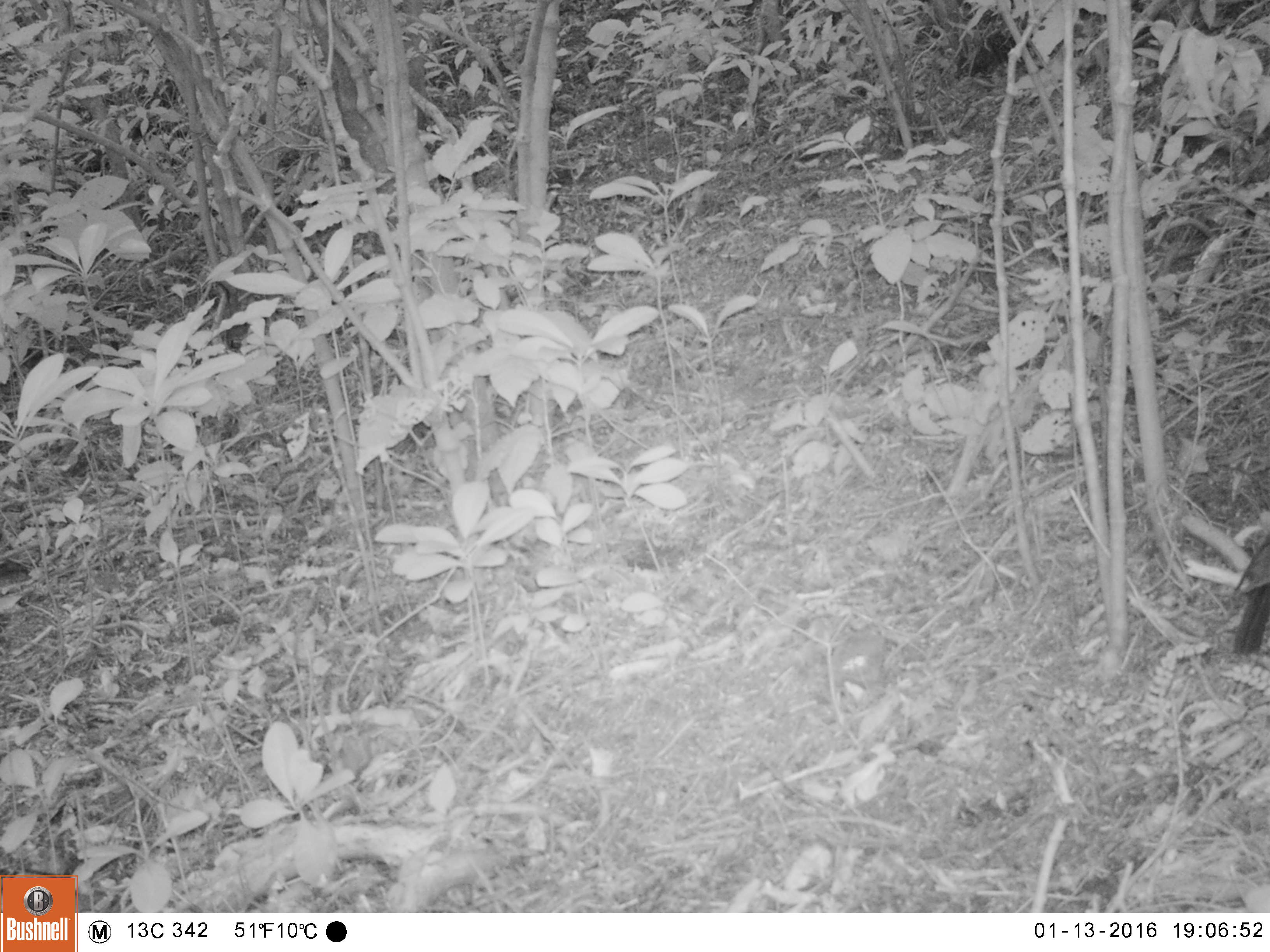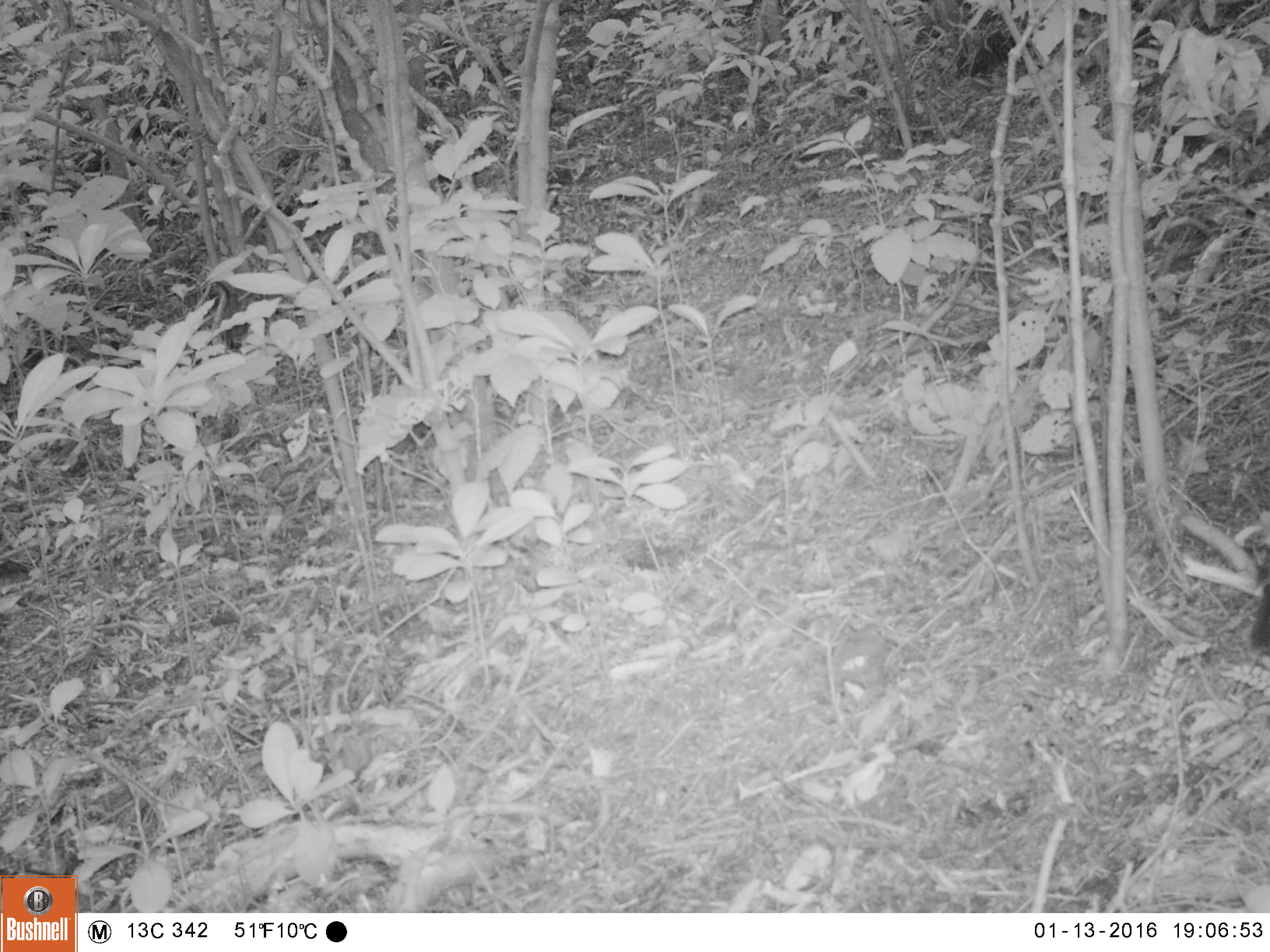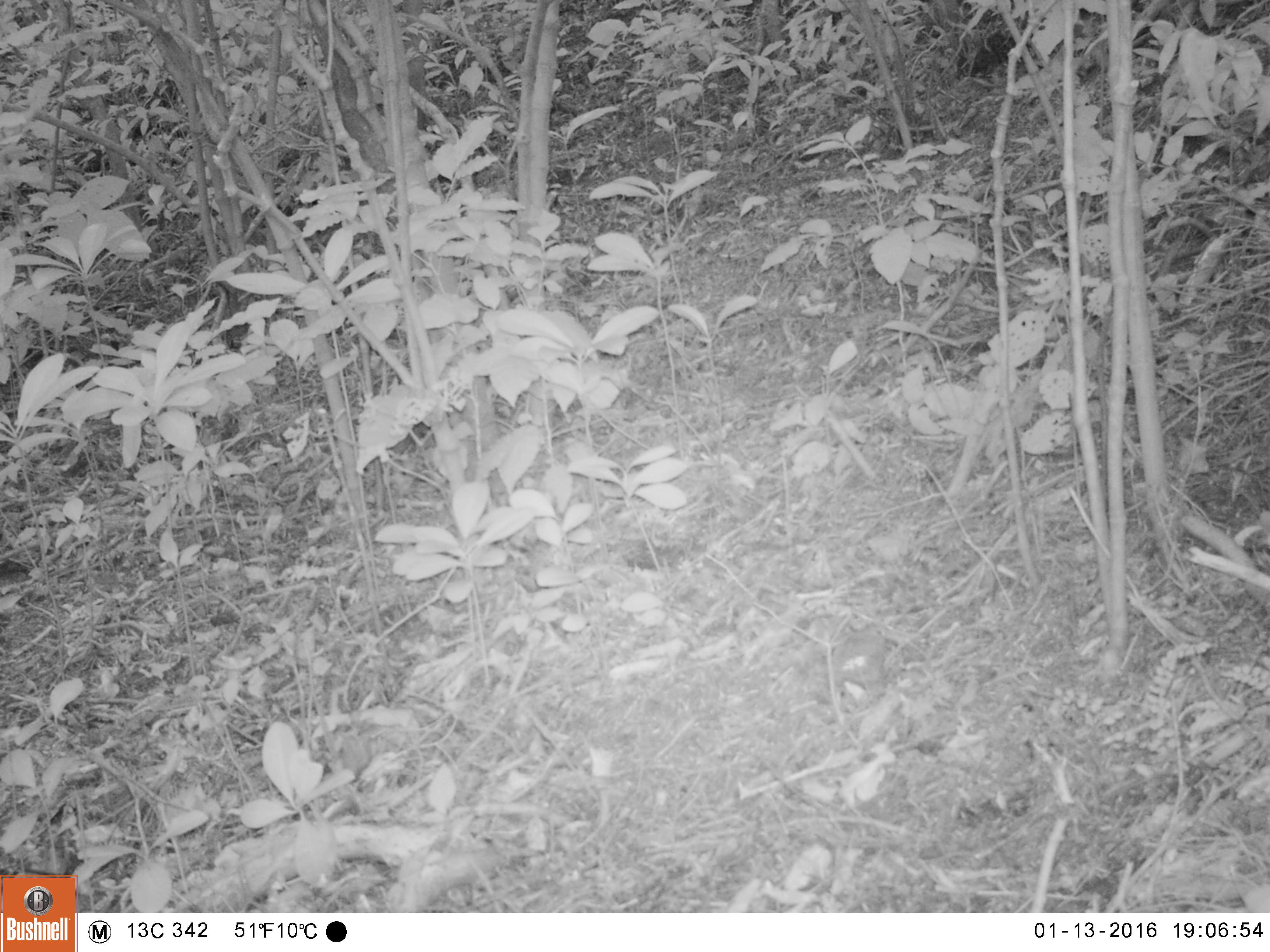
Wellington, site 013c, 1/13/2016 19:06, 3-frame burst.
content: unidentified animal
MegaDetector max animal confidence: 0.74